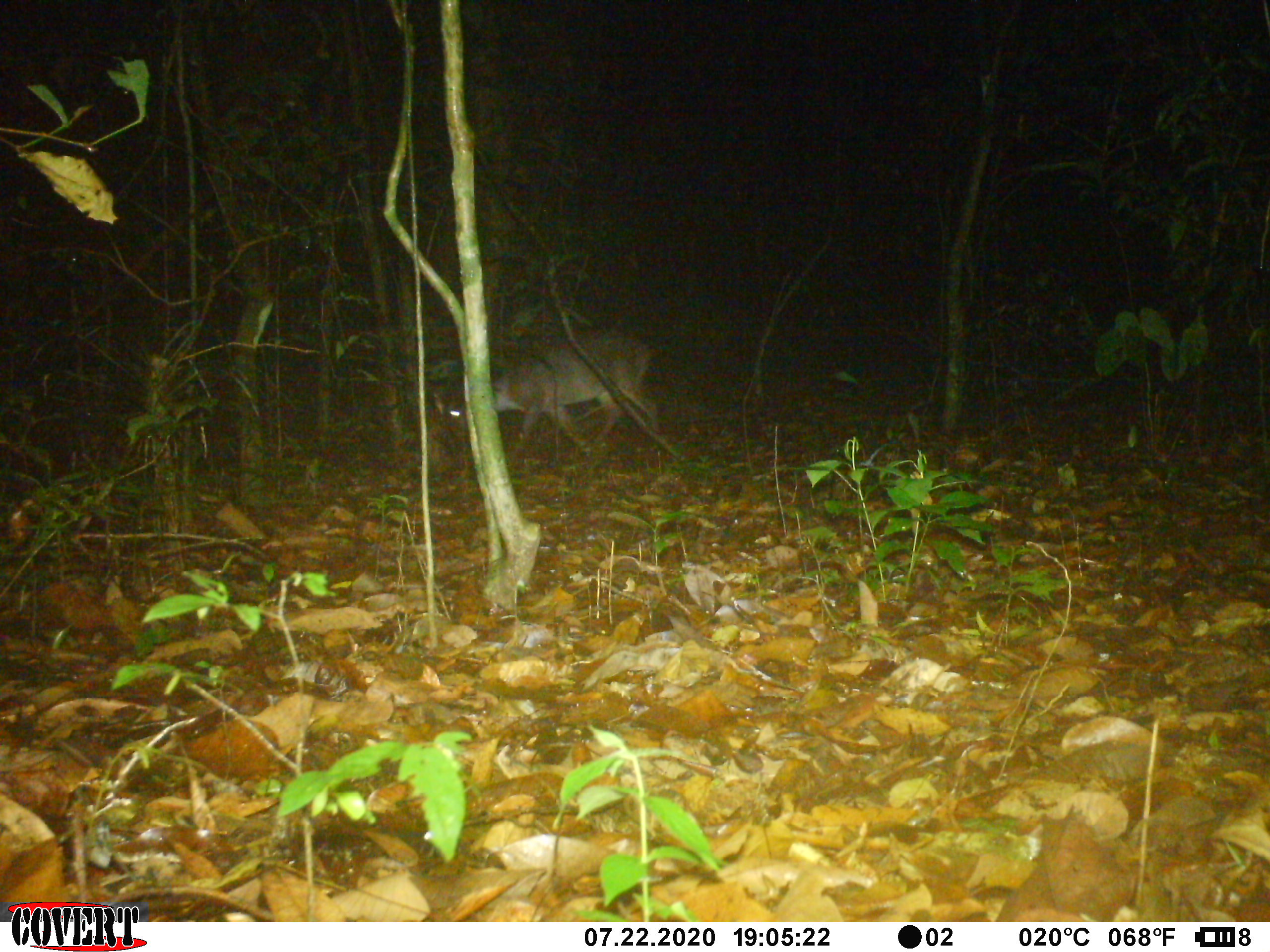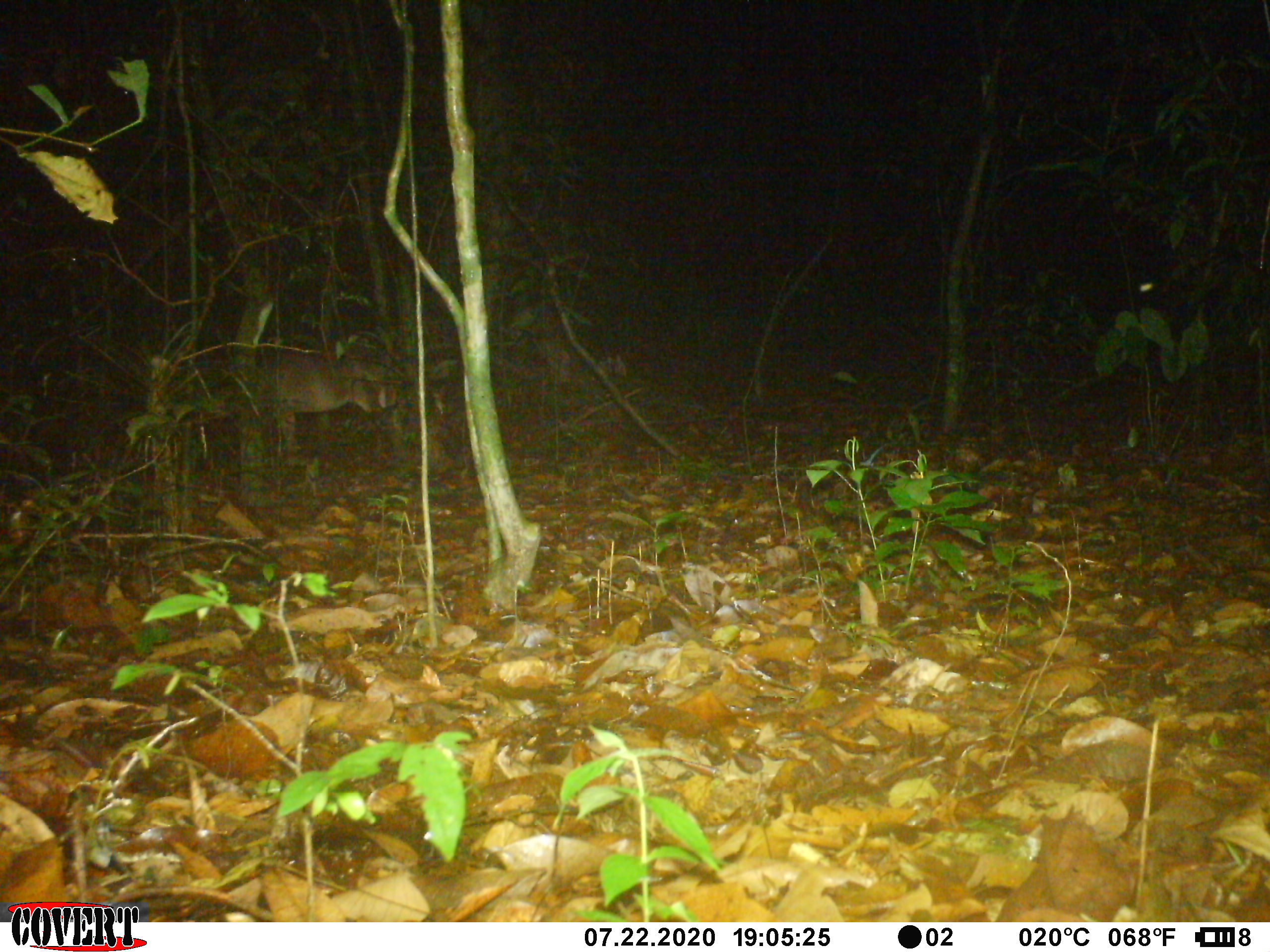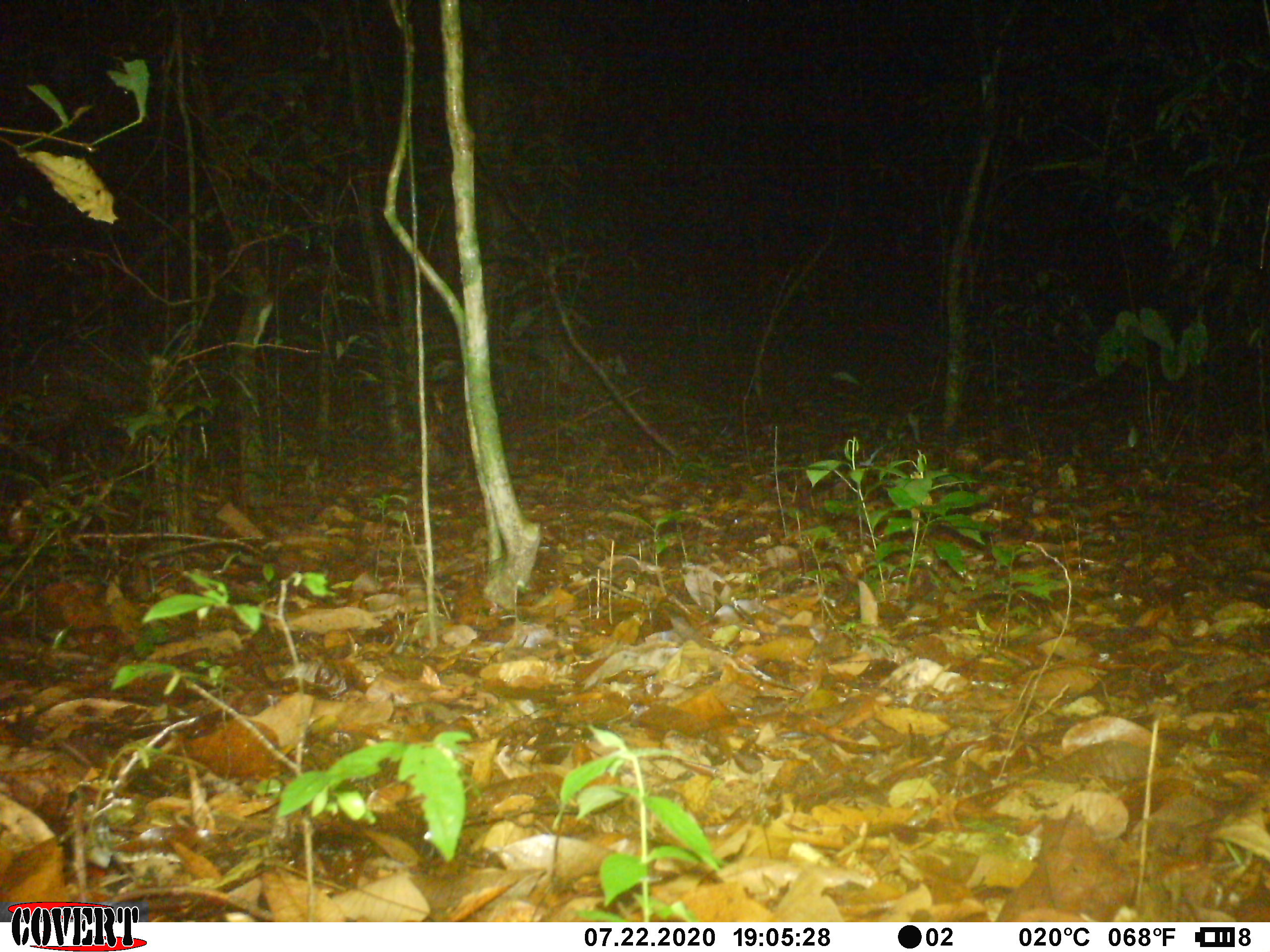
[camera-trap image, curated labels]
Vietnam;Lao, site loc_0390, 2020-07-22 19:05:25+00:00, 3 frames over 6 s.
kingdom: Animalia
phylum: Chordata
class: Mammalia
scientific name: Mammalia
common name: mammal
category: unidentified mammal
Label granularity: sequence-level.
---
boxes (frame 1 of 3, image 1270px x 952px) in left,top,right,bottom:
unidentified mammal: 432,332,658,460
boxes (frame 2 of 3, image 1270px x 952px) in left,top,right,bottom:
unidentified mammal: 206,350,391,415